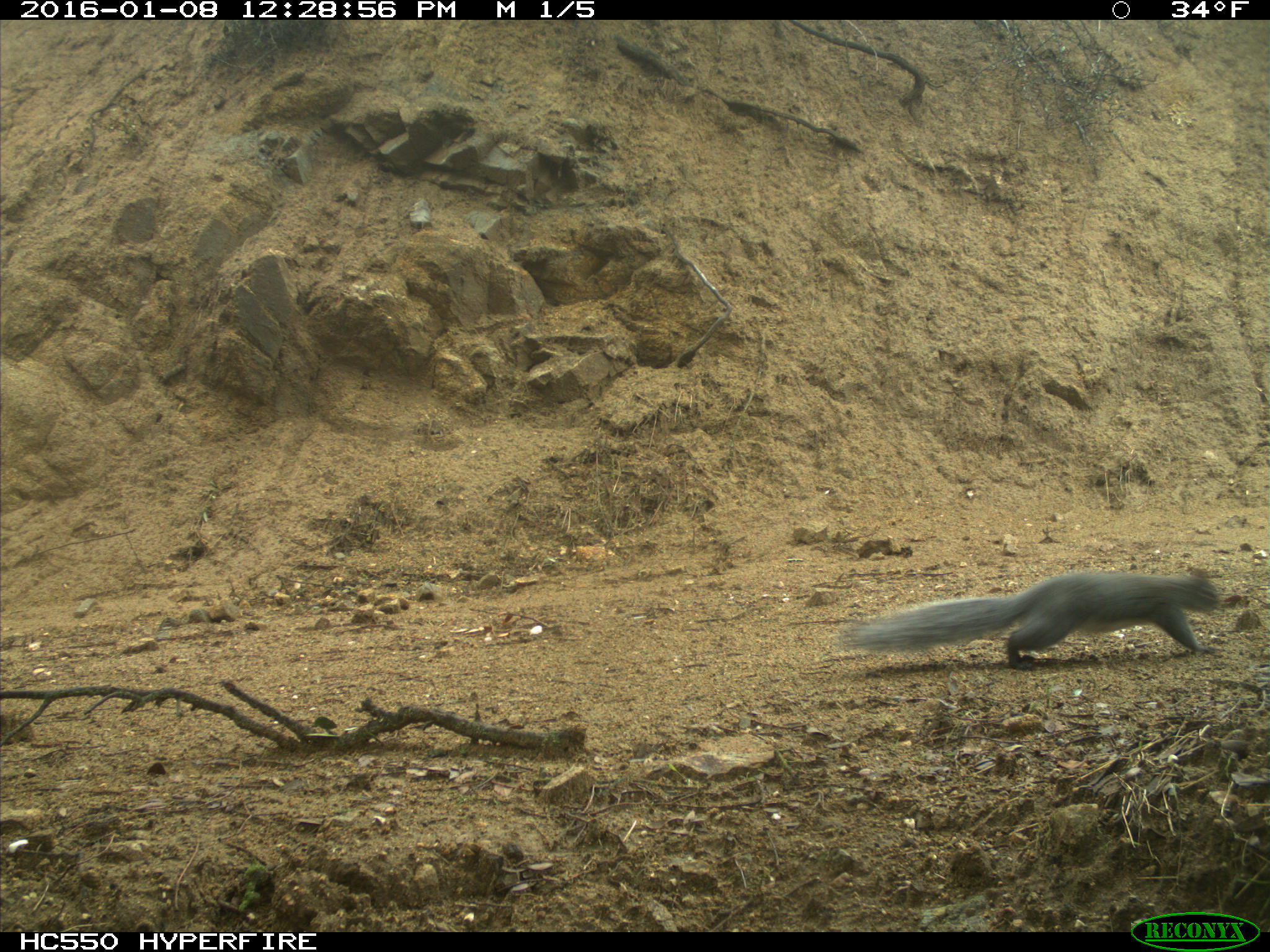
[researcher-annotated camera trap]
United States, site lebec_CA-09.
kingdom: Animalia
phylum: Chordata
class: Mammalia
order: Rodentia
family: Sciuridae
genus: Sciurus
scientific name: Sciurus carolinensis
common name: eastern gray squirrel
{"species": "Sciurus carolinensis (eastern gray squirrel)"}